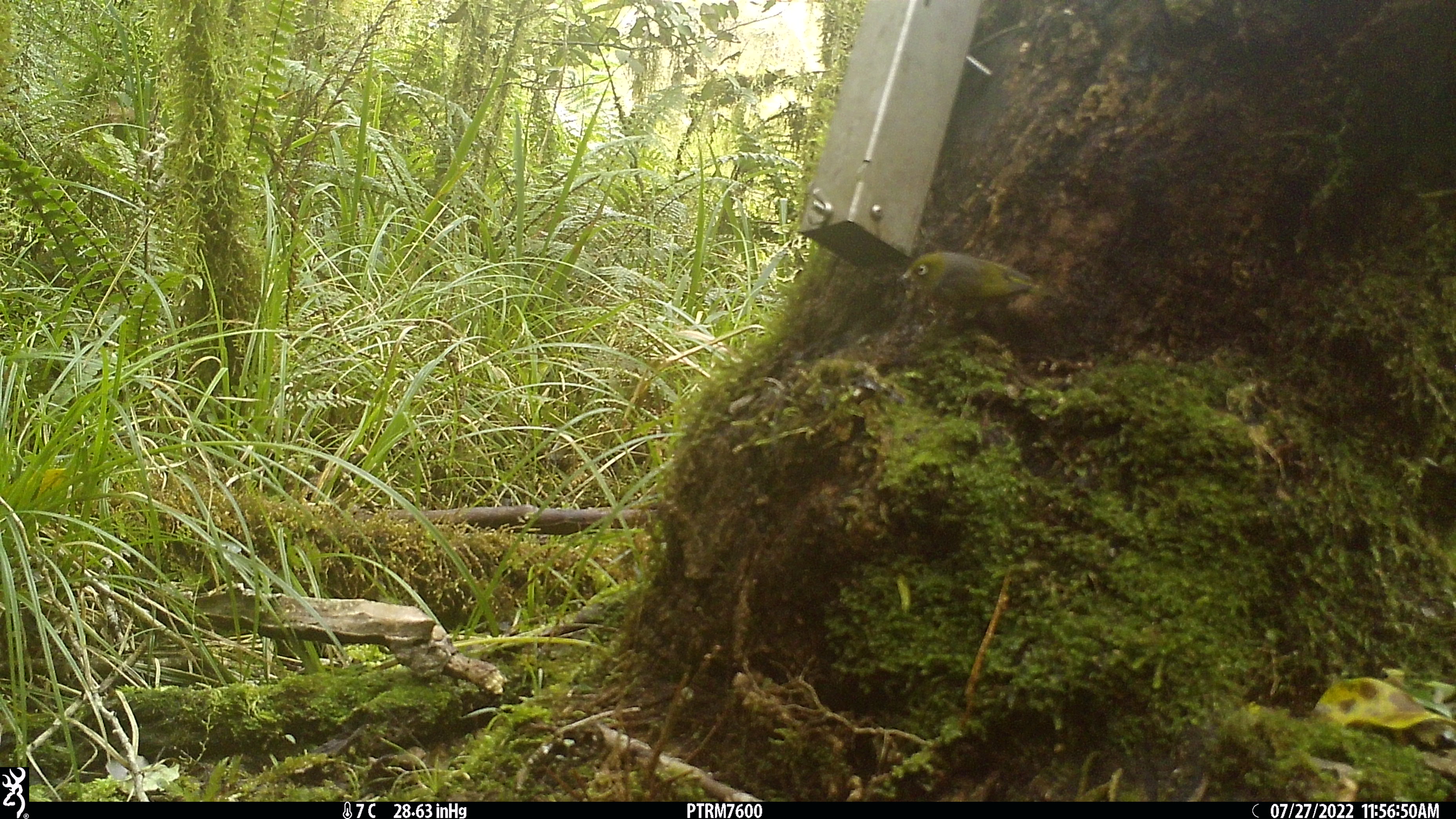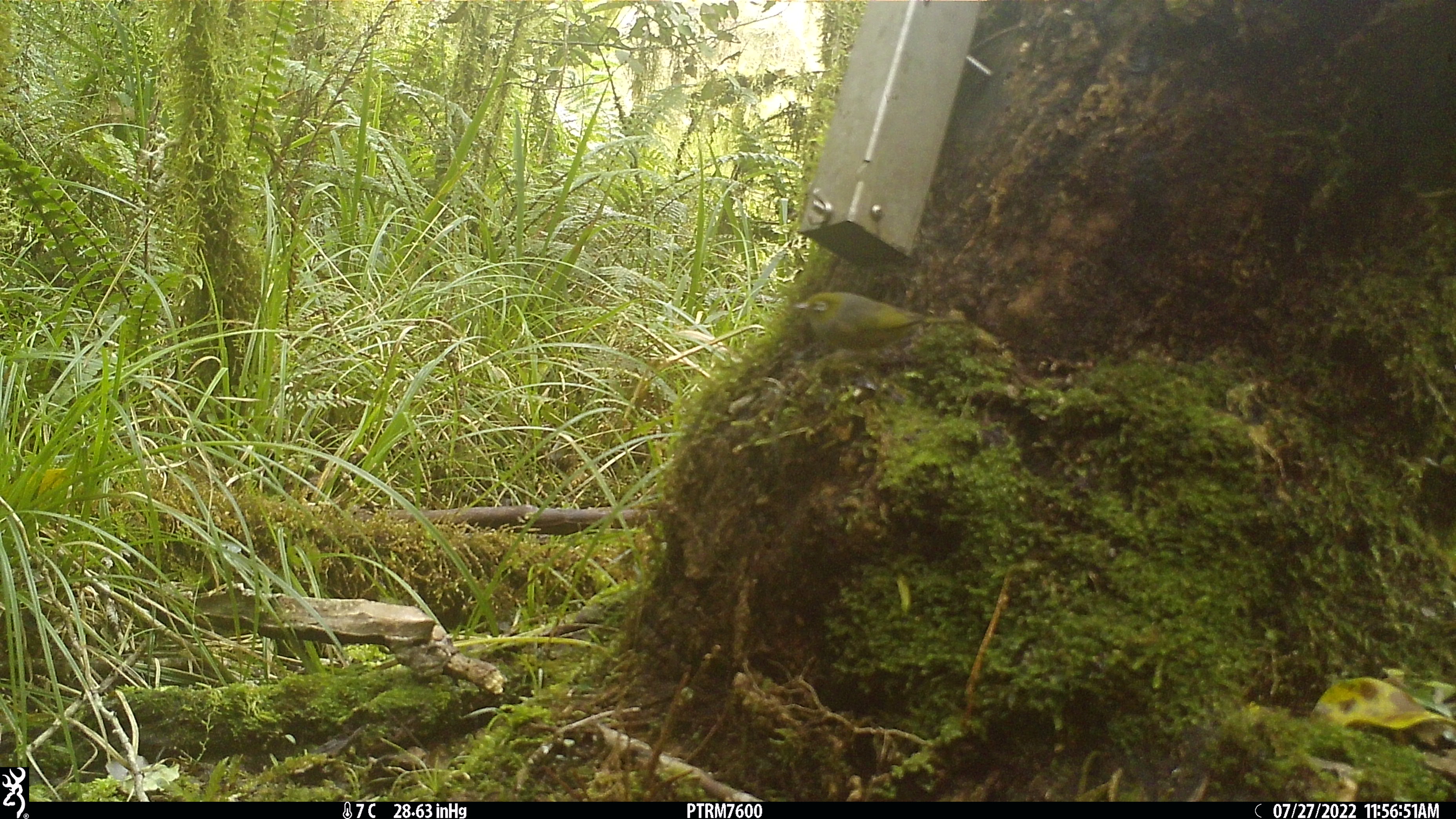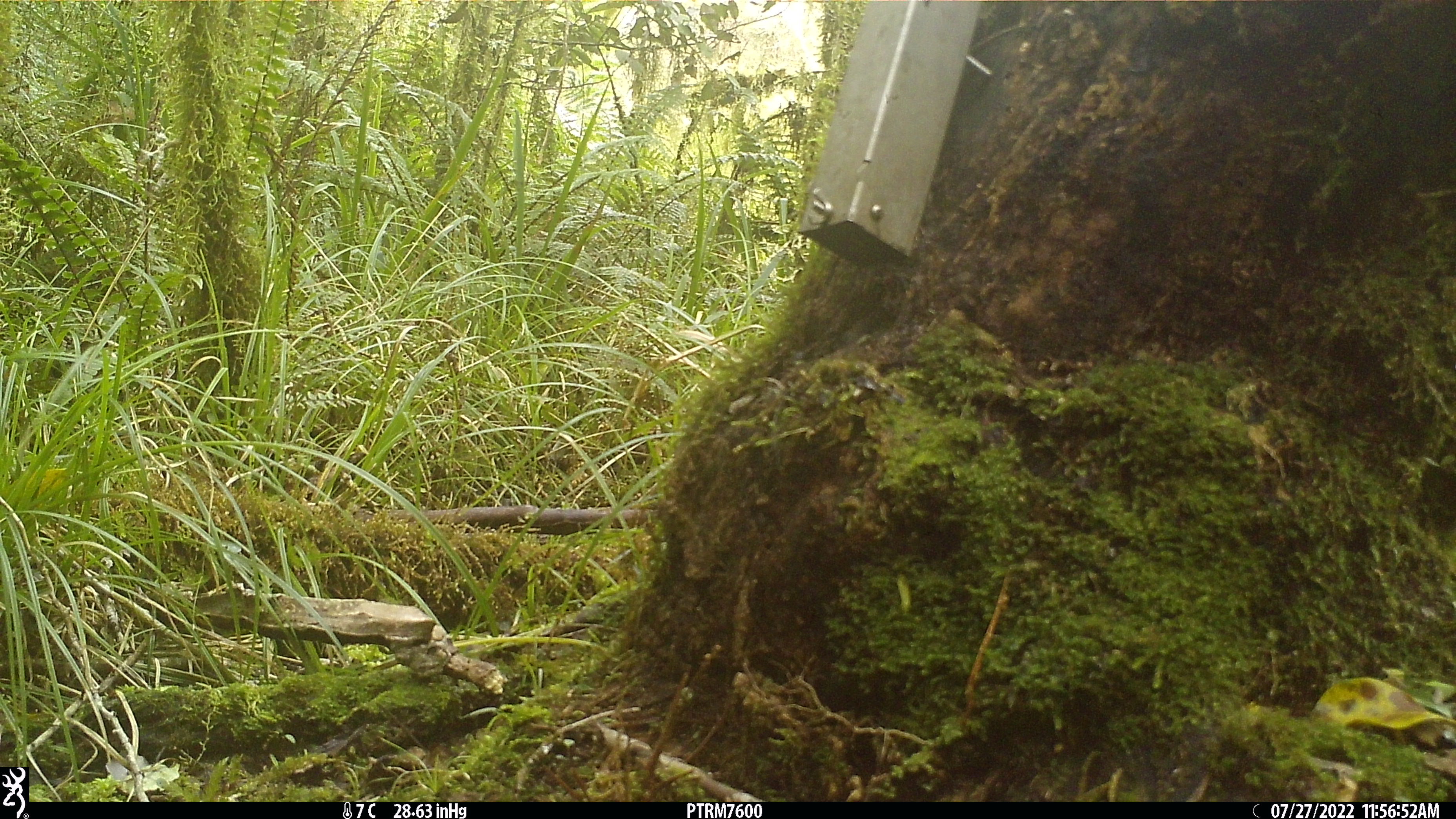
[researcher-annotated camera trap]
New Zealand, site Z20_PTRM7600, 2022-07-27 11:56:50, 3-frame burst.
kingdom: Animalia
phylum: Chordata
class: Aves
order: Passeriformes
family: Zosteropidae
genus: Zosterops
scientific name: Zosterops lateralis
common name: silvereye